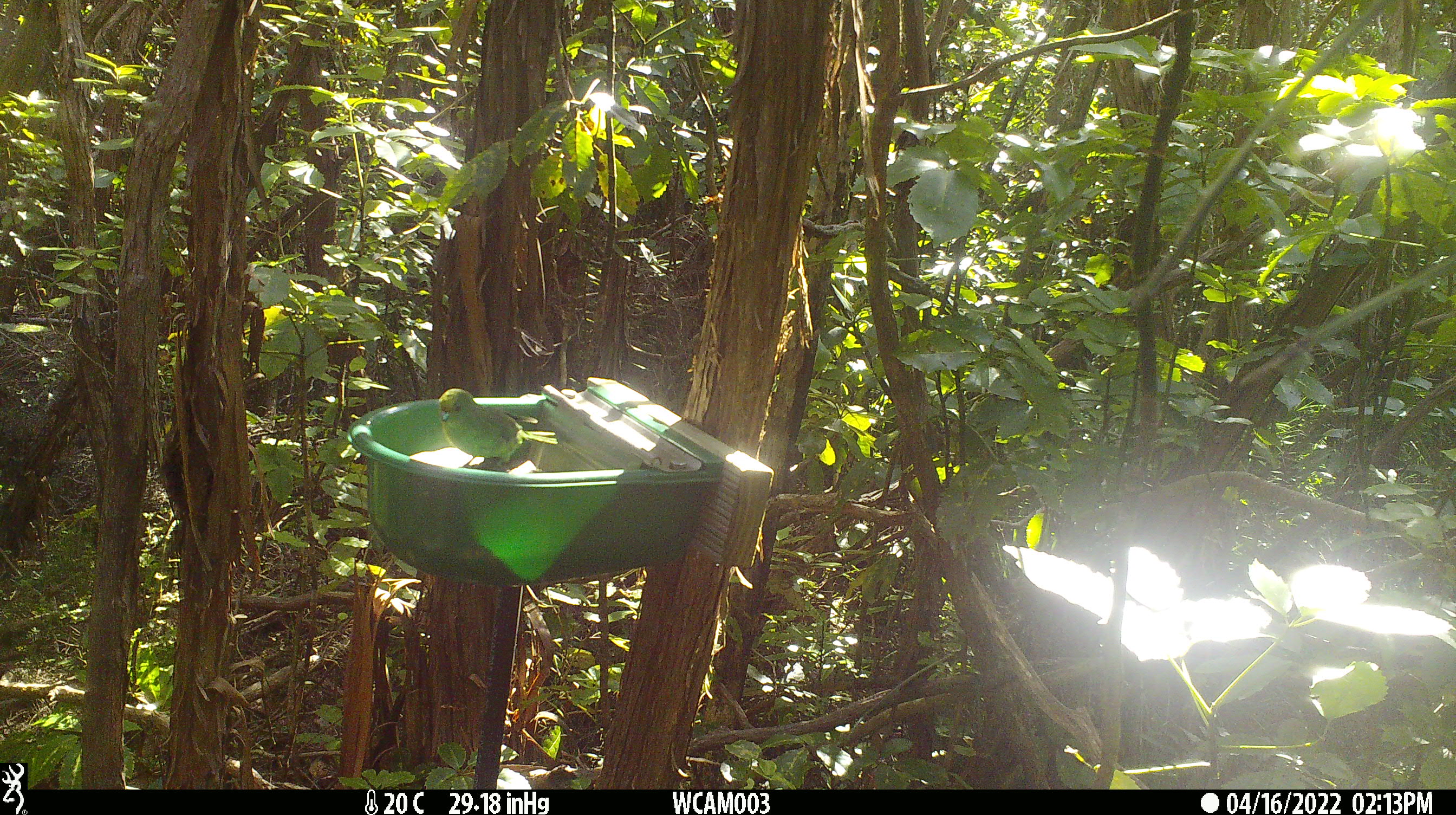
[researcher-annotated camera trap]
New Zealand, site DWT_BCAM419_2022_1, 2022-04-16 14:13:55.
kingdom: Animalia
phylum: Chordata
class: Aves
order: Psittaciformes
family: Psittaculidae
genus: Cyanoramphus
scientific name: Cyanoramphus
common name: parakeet